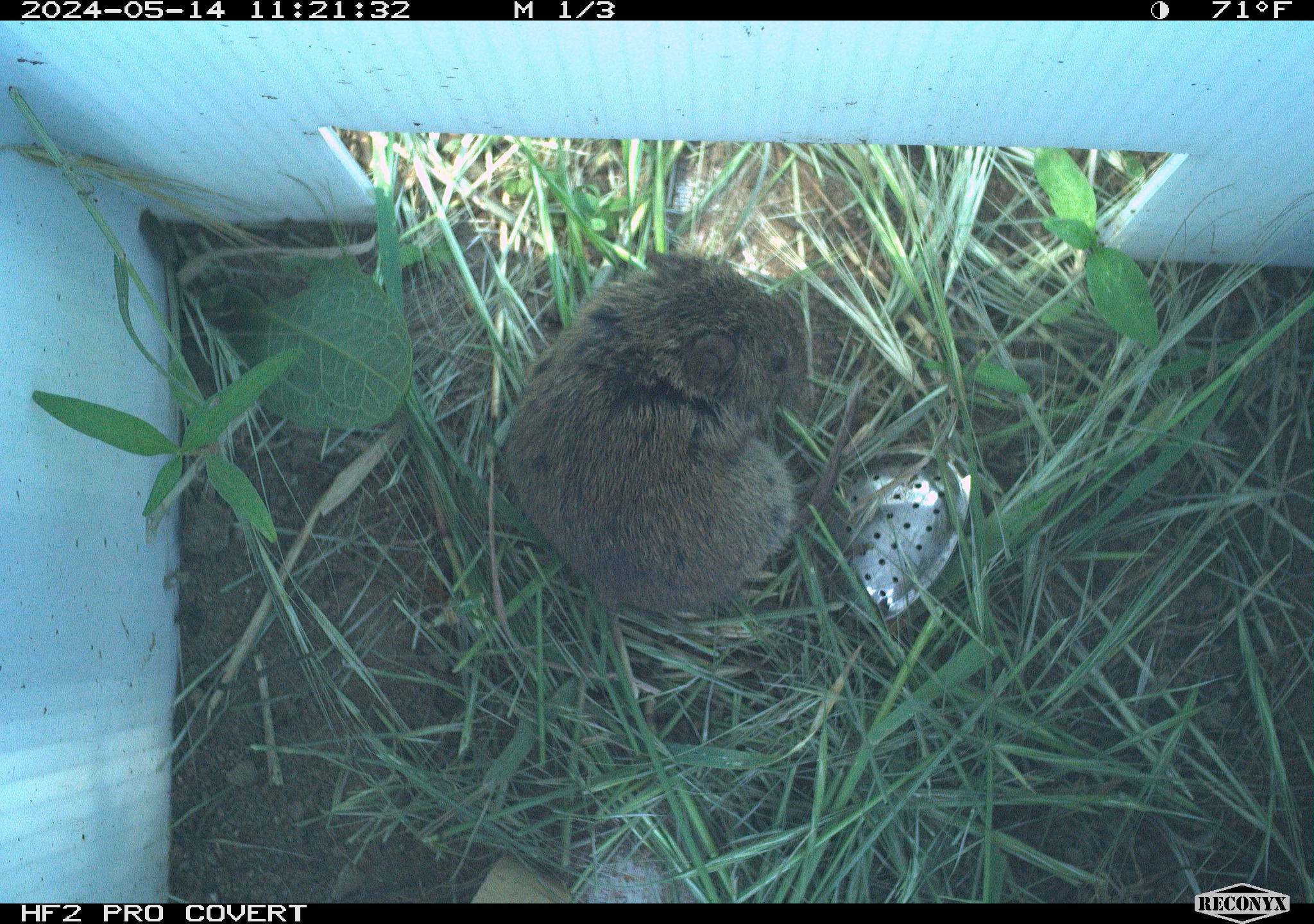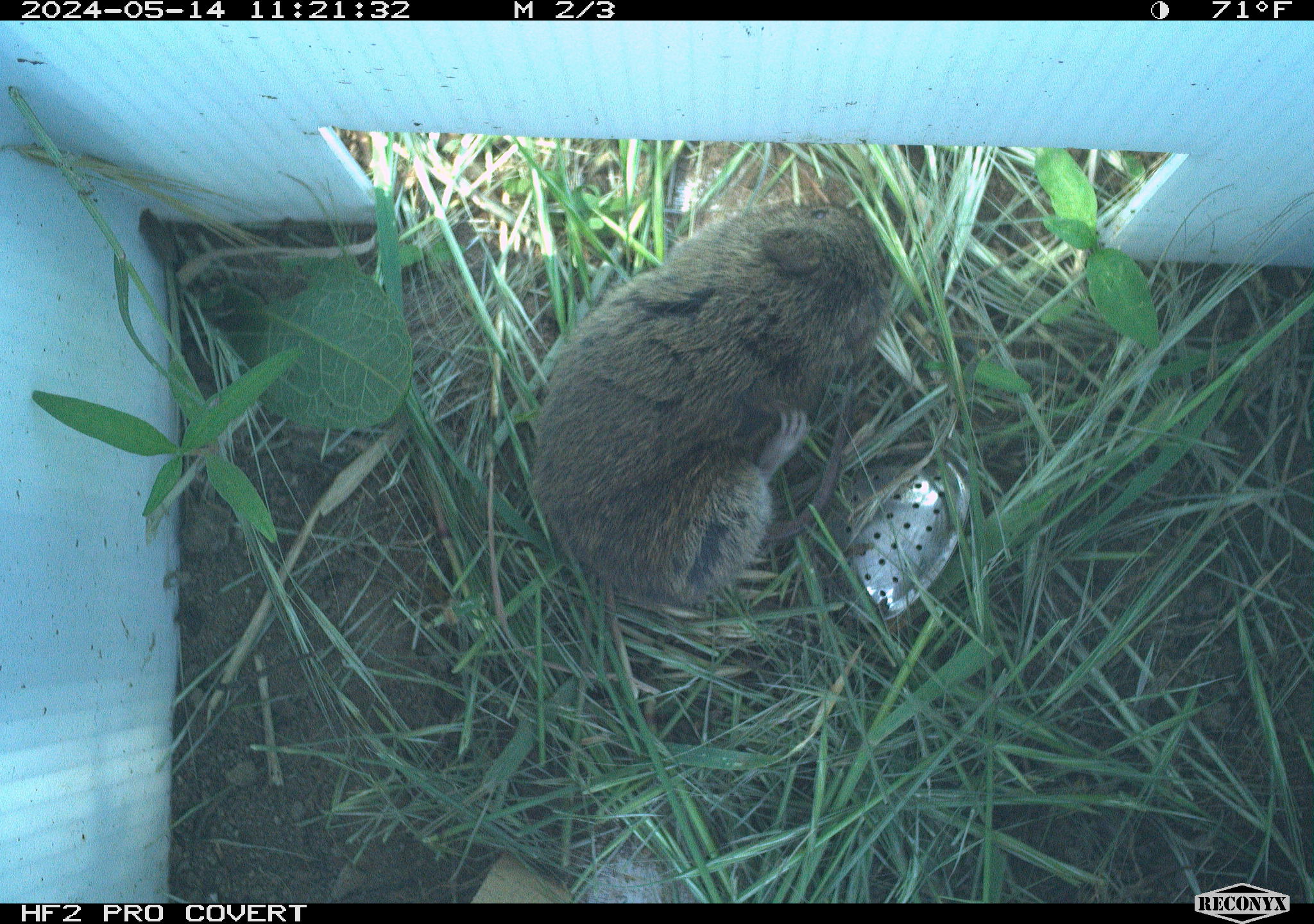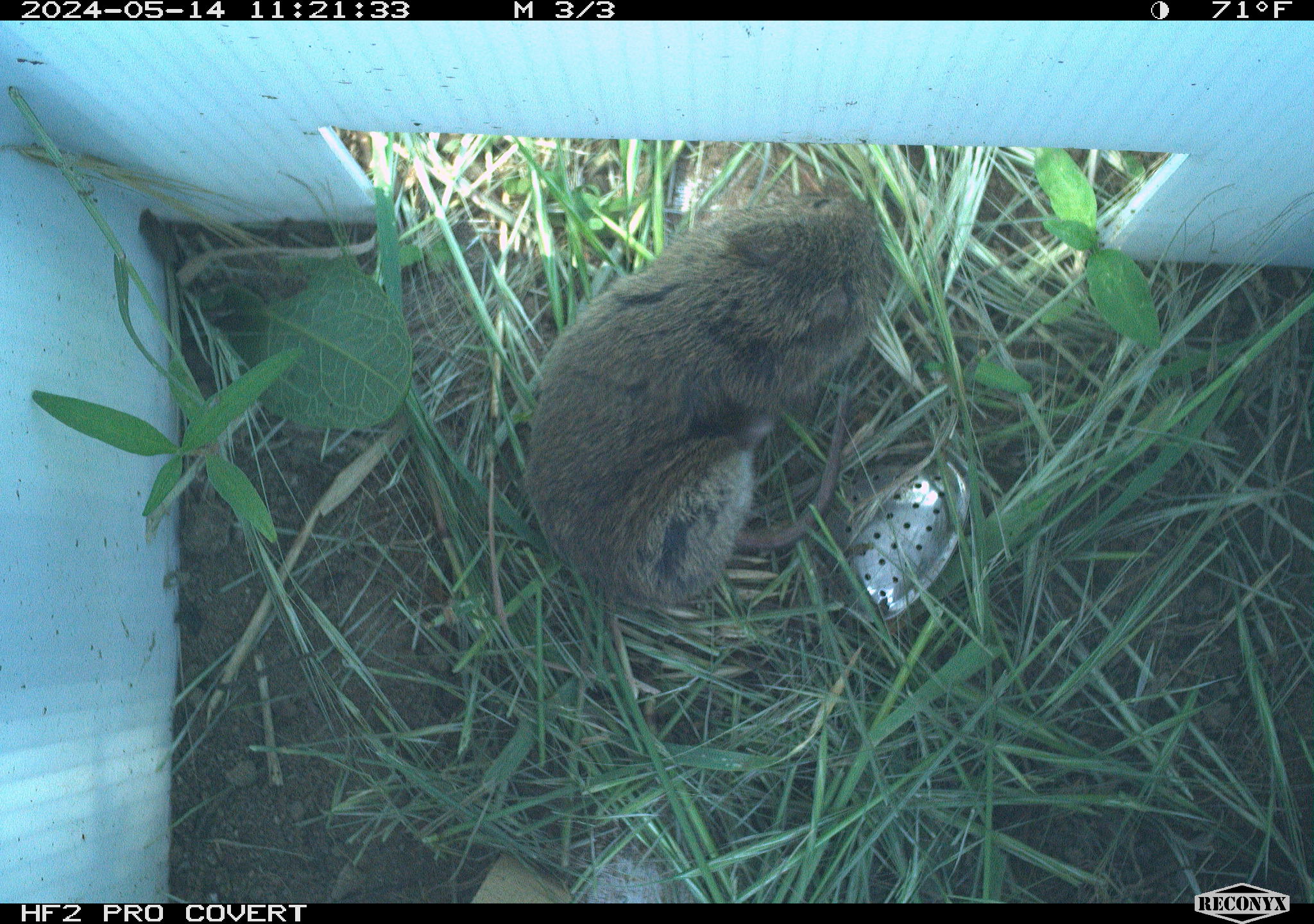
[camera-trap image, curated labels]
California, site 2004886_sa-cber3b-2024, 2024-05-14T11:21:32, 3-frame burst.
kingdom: Animalia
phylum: Chordata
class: Mammalia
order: Rodentia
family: Cricetidae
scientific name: Arvicolinae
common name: voles, lemmings, and muskrats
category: arvicolinae subfamily